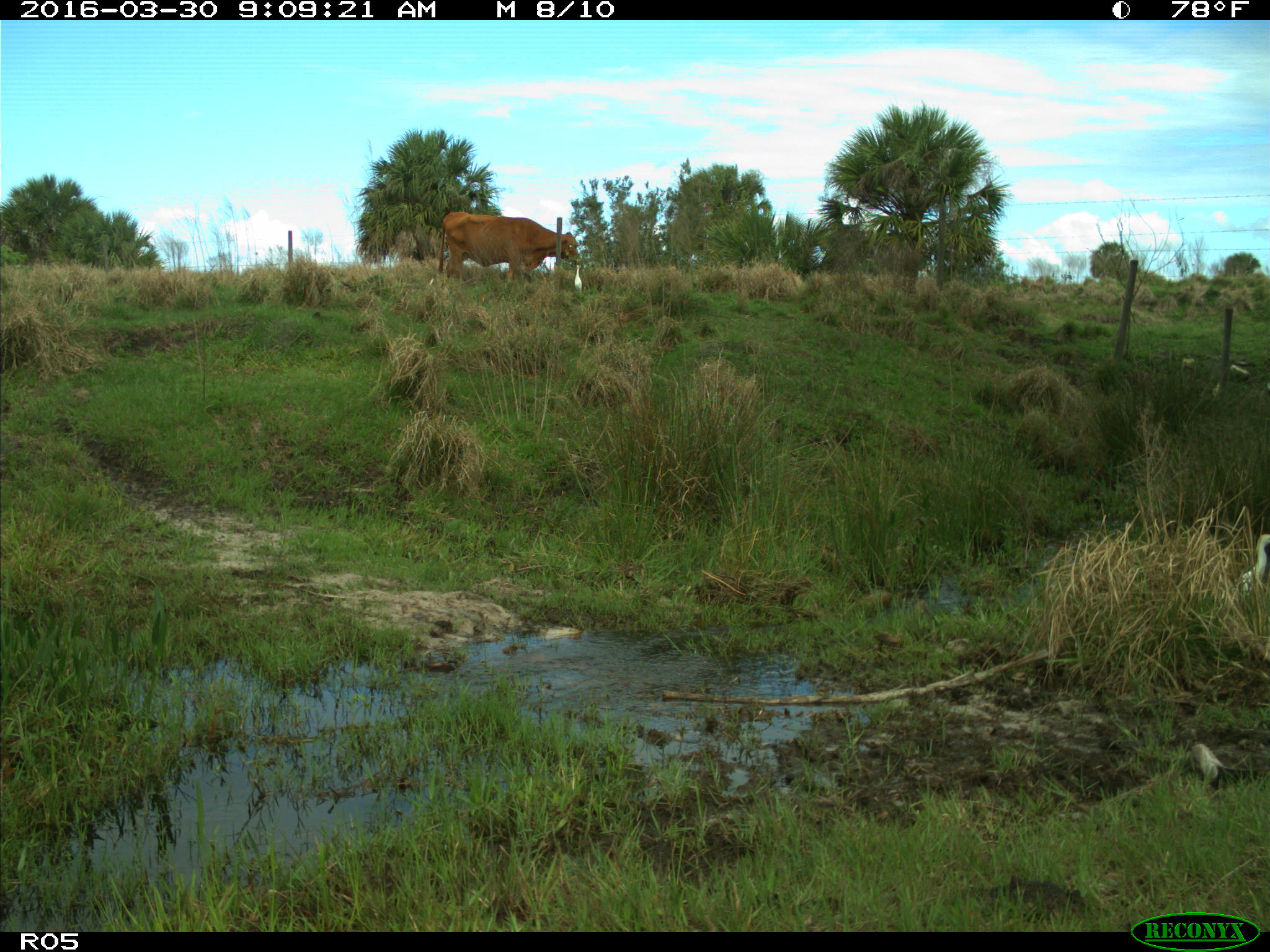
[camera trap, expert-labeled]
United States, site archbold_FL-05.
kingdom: Animalia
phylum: Chordata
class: Mammalia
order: Artiodactyla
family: Bovidae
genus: Bos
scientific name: Bos taurus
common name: domestic cow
Bos taurus (domestic cow).